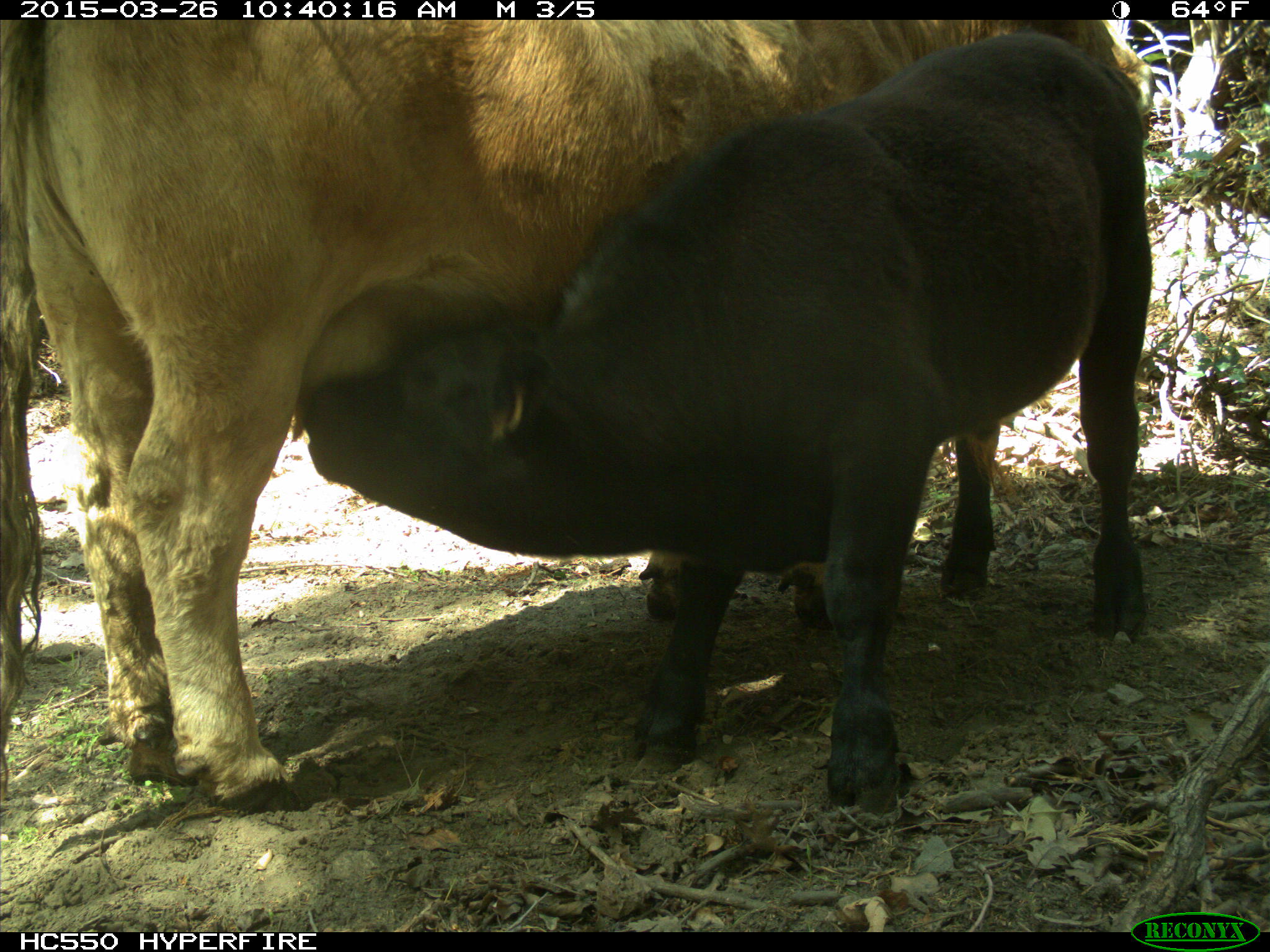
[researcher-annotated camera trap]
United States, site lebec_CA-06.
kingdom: Animalia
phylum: Chordata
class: Mammalia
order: Artiodactyla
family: Bovidae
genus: Bos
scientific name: Bos taurus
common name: domestic cow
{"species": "Bos taurus (domestic cow)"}